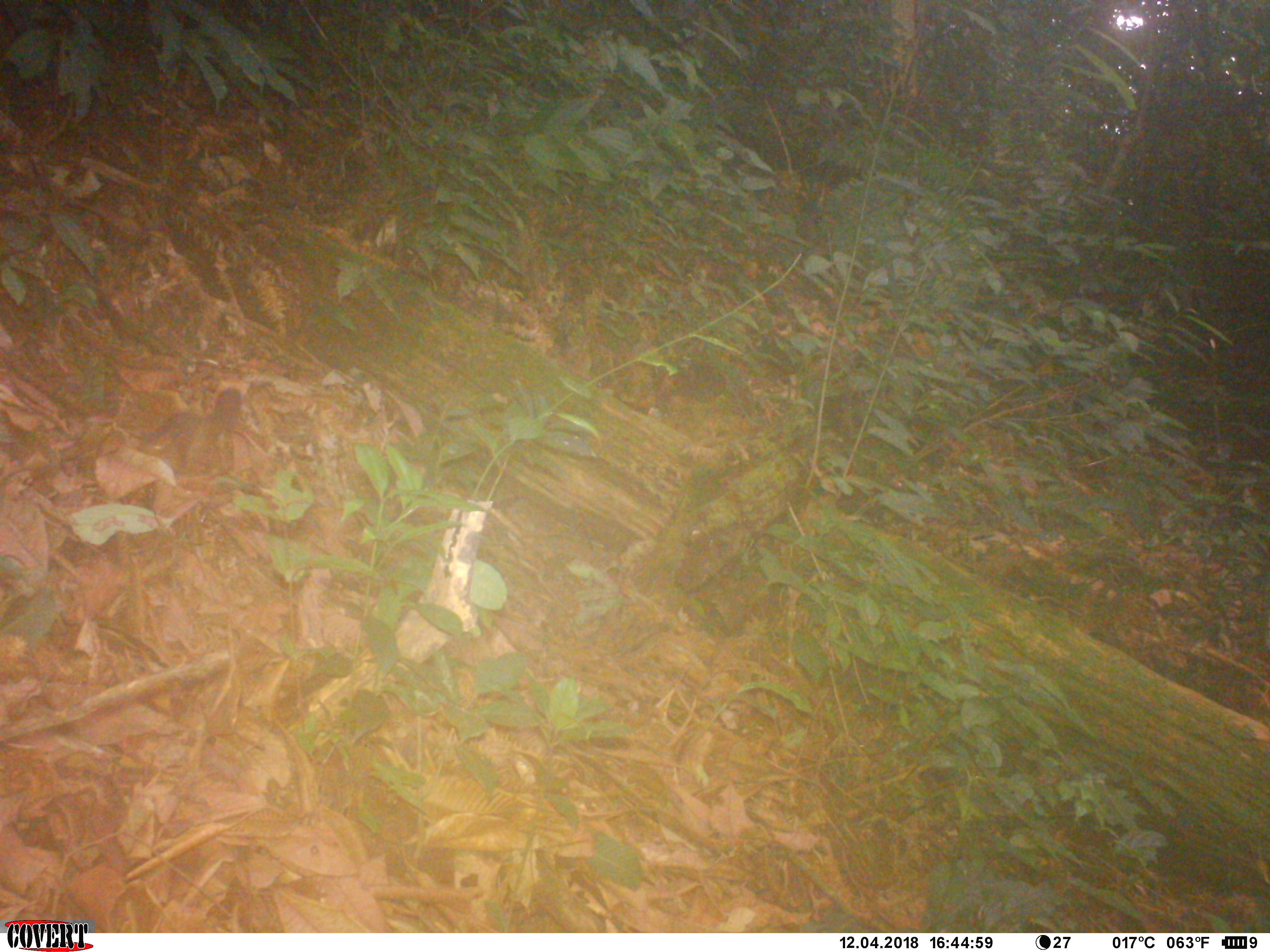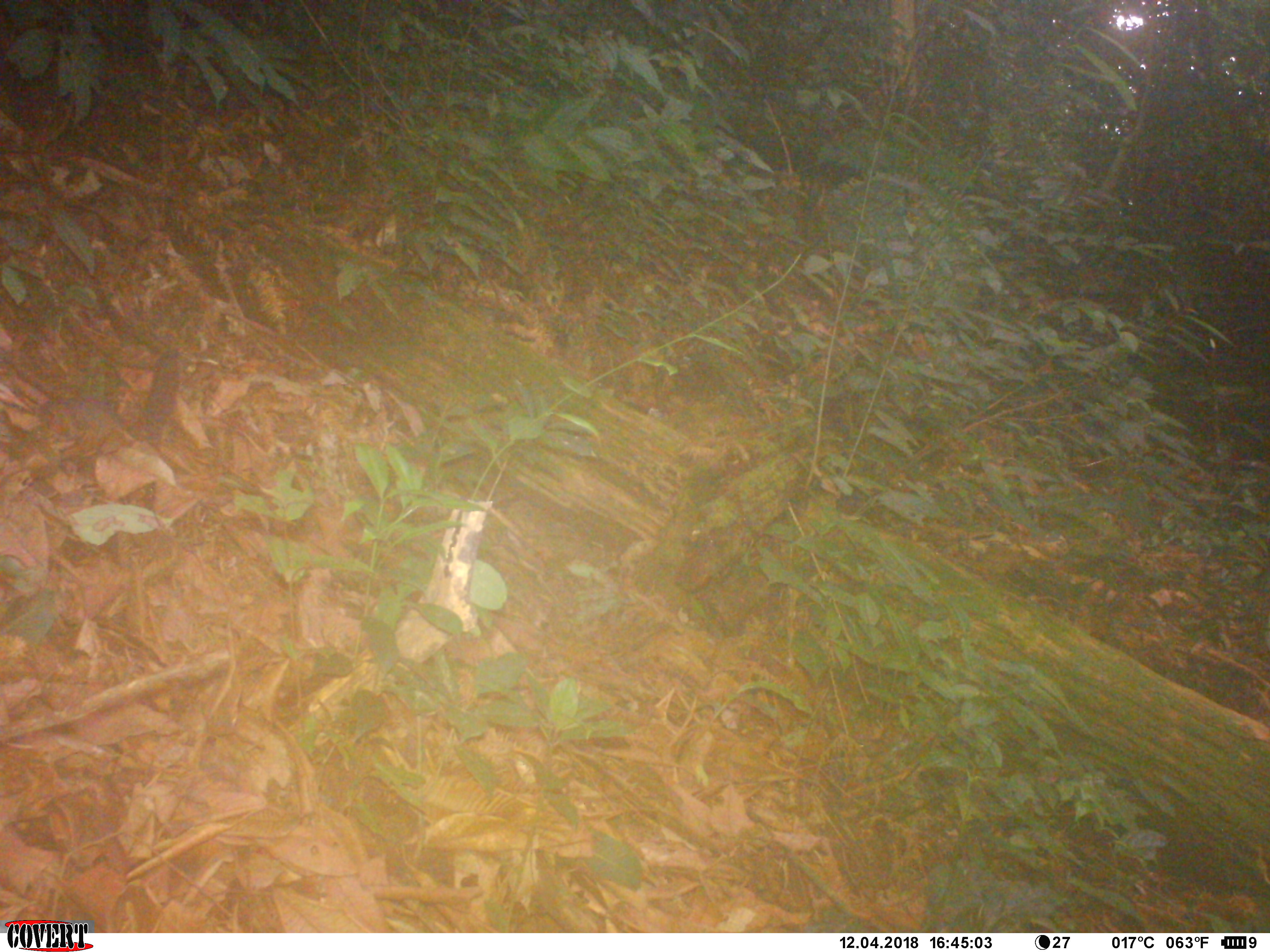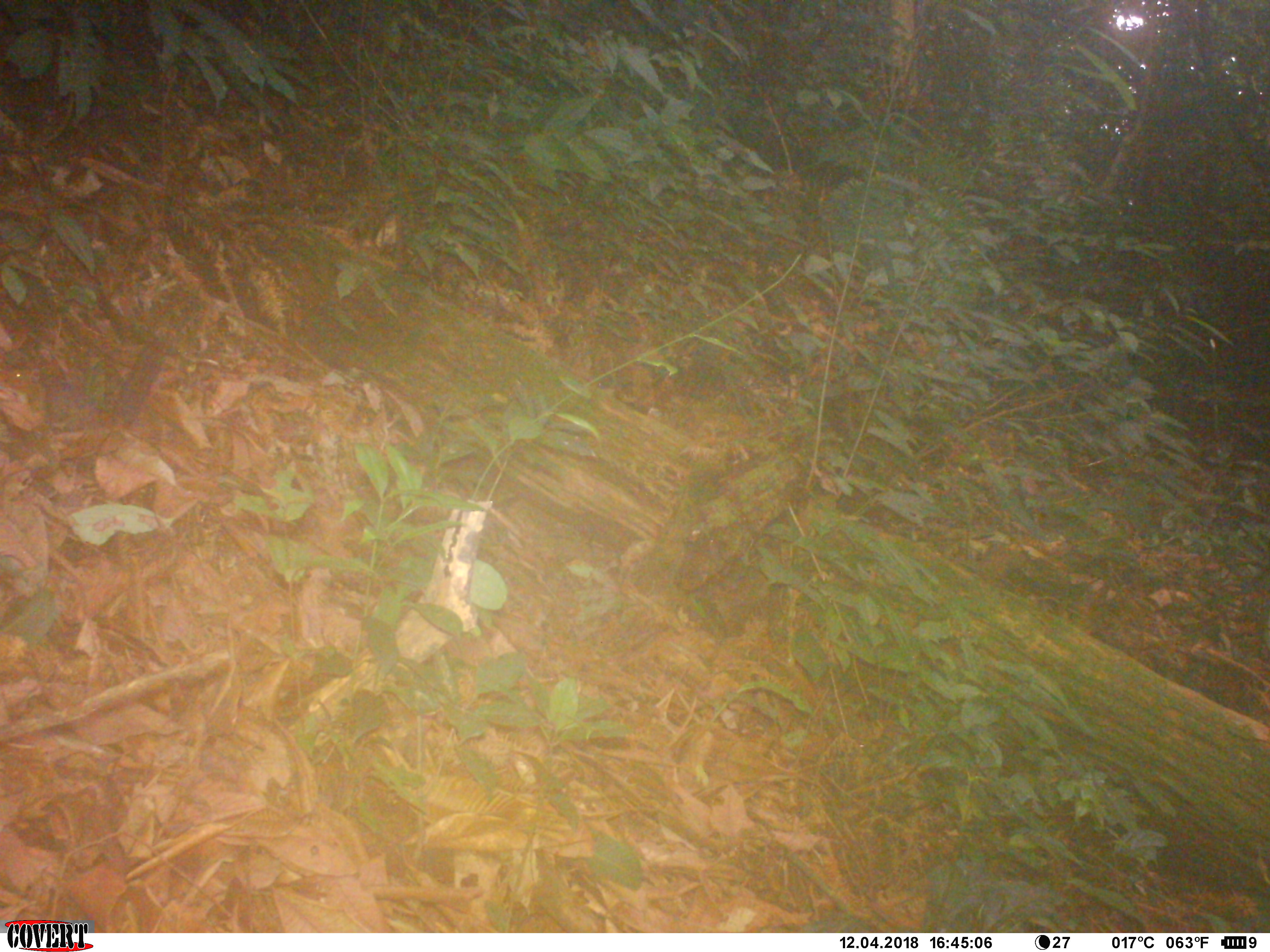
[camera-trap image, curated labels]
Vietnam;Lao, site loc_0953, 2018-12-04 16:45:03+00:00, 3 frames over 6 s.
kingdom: Animalia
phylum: Chordata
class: Mammalia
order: Rodentia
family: Sciuridae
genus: Dremomys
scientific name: Dremomys rufigenis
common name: red-cheeked squirrel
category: red cheeked squirrel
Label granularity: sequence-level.